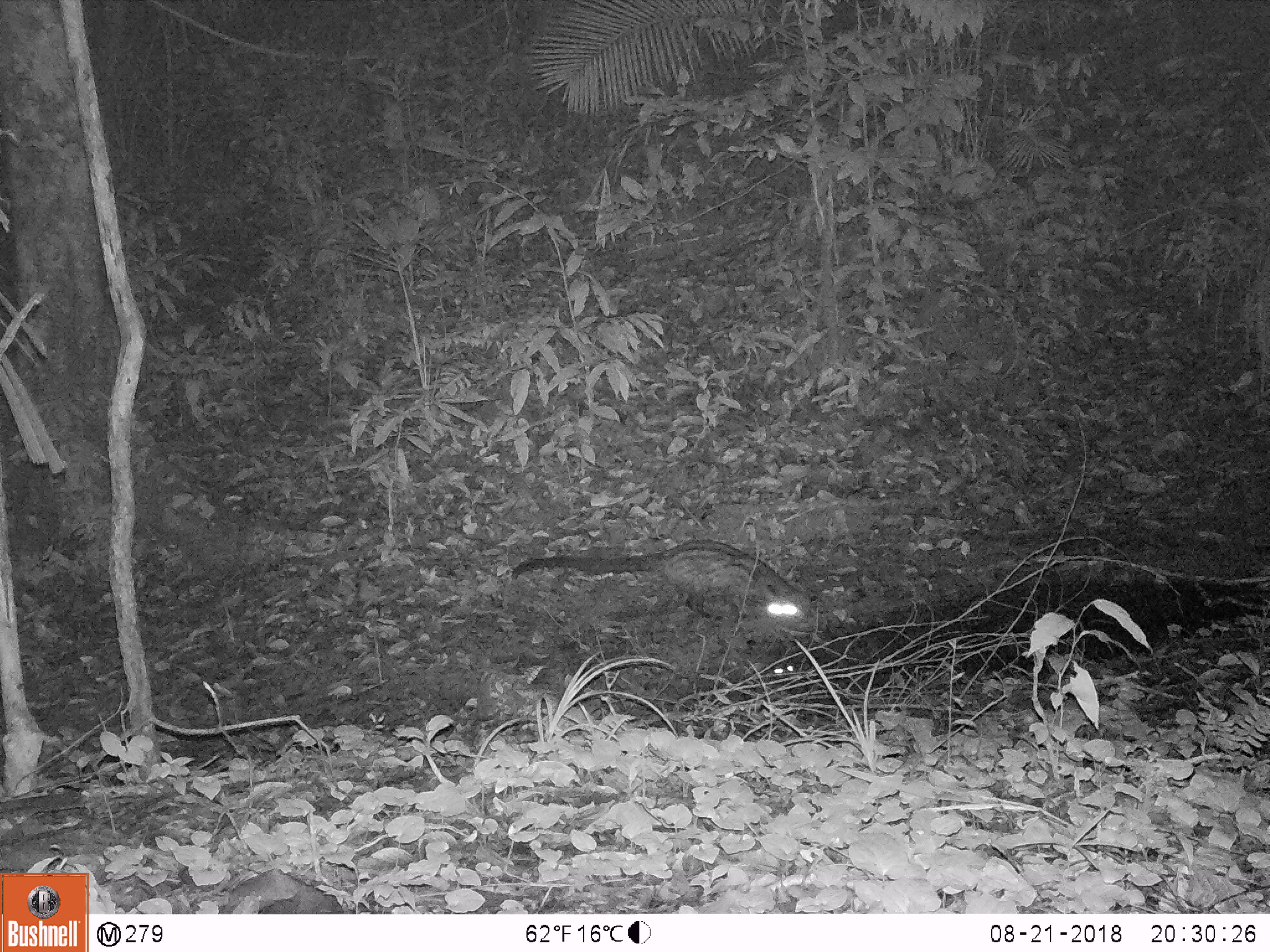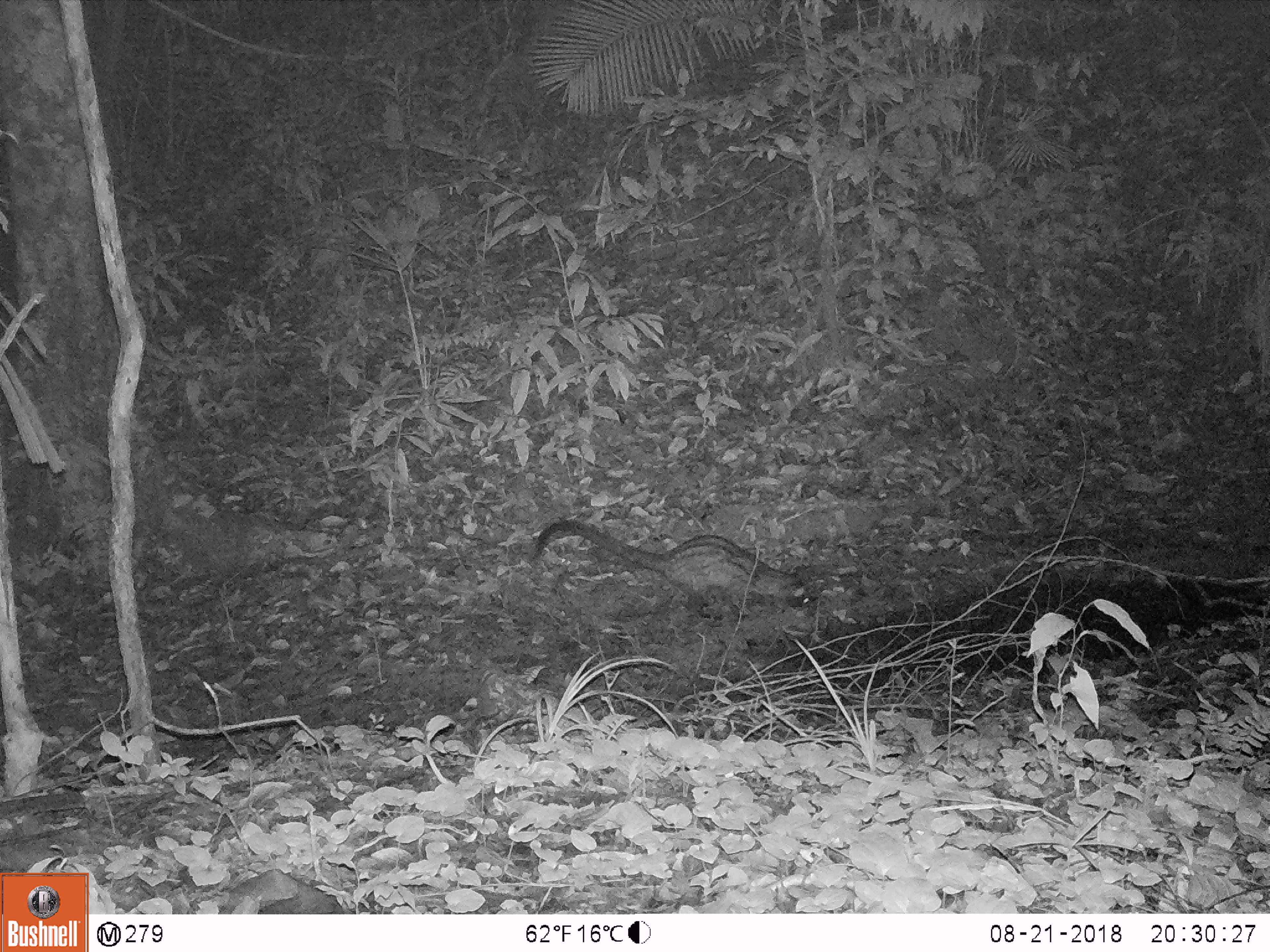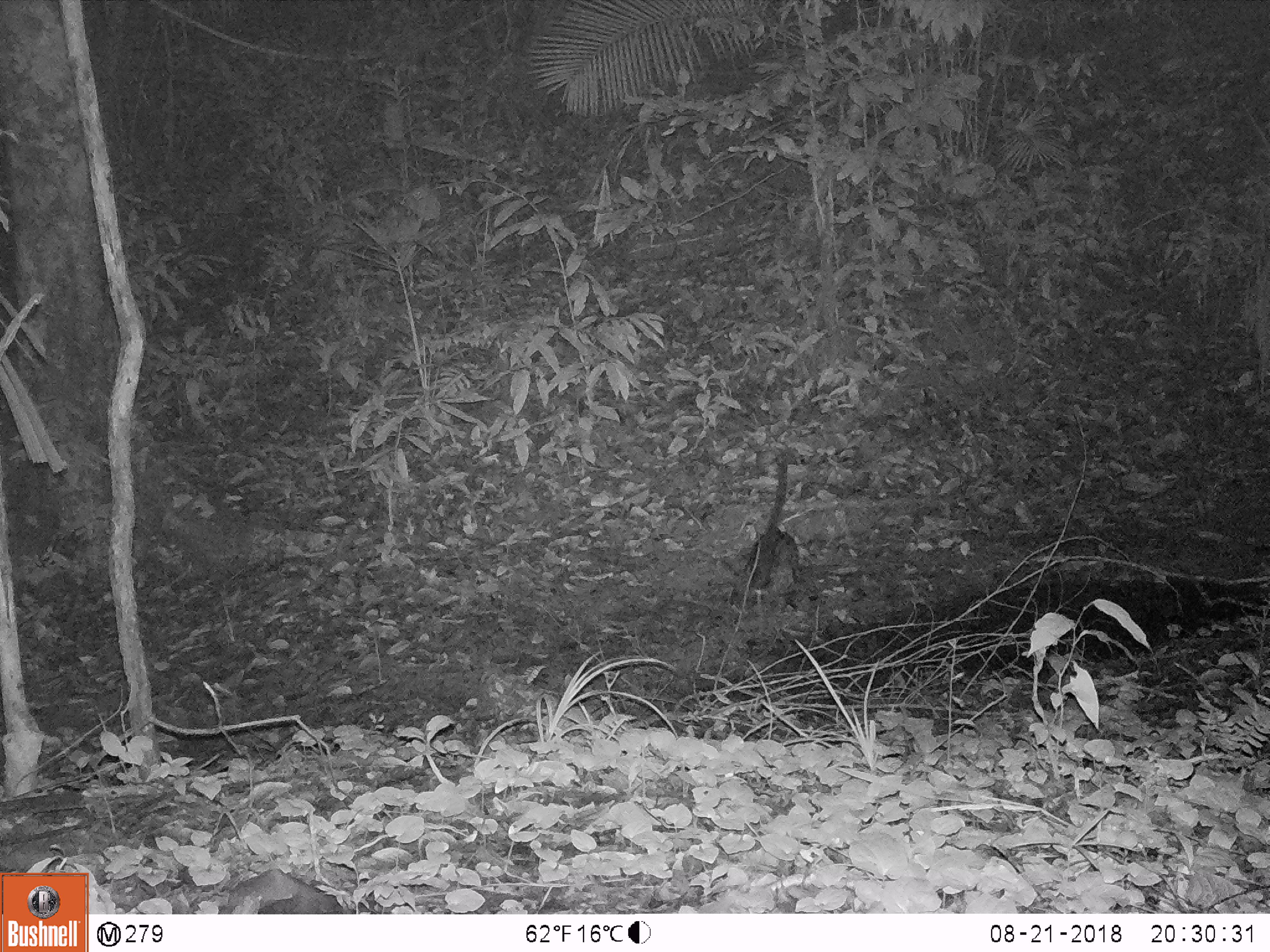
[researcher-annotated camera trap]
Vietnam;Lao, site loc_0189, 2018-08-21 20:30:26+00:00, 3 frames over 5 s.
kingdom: Animalia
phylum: Chordata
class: Mammalia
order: Carnivora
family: Viverridae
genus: Paradoxurus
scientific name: Paradoxurus hermaphroditus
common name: common palm civet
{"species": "common palm civet (Paradoxurus hermaphroditus)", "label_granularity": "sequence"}